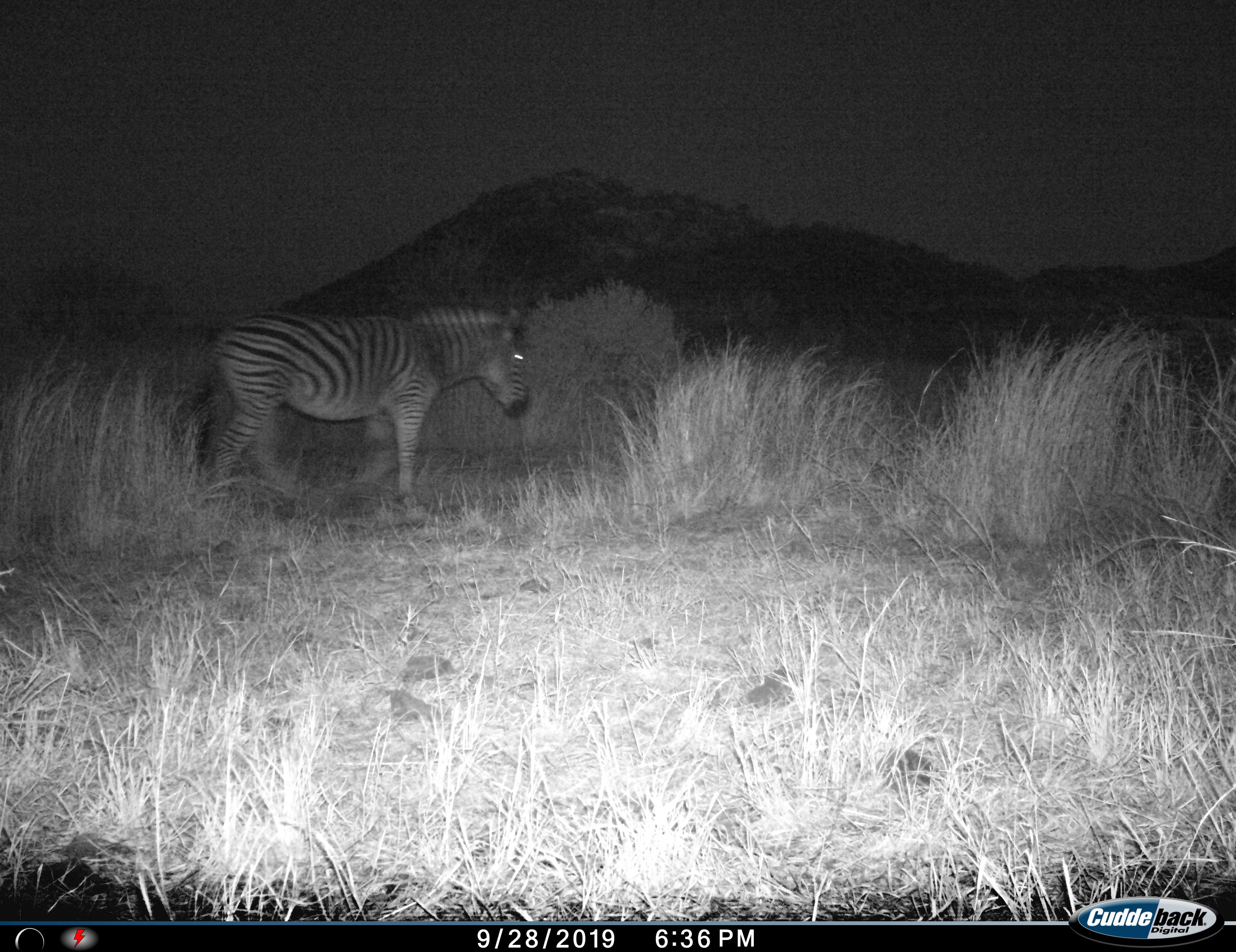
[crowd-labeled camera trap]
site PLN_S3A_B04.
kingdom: Animalia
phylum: Chordata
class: Mammalia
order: Perissodactyla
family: Equidae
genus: Equus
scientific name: Equus quagga burchellii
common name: burchell's zebra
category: zebraburchells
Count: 1.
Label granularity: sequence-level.